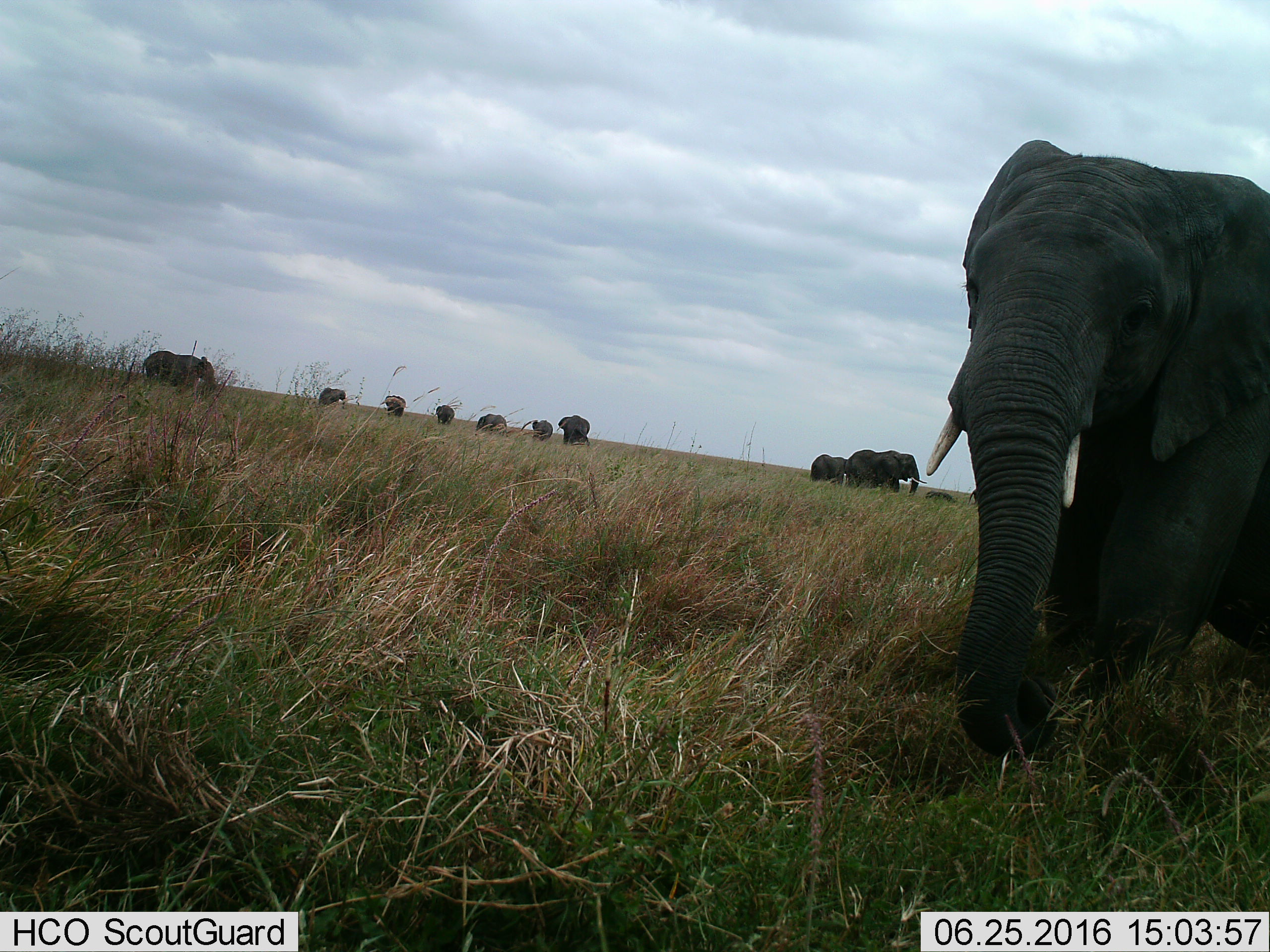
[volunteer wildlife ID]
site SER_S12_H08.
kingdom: Animalia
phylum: Chordata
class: Mammalia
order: Proboscidea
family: Elephantidae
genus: Loxodonta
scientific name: Loxodonta africana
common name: african bush elephant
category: elephant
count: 11-50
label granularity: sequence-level